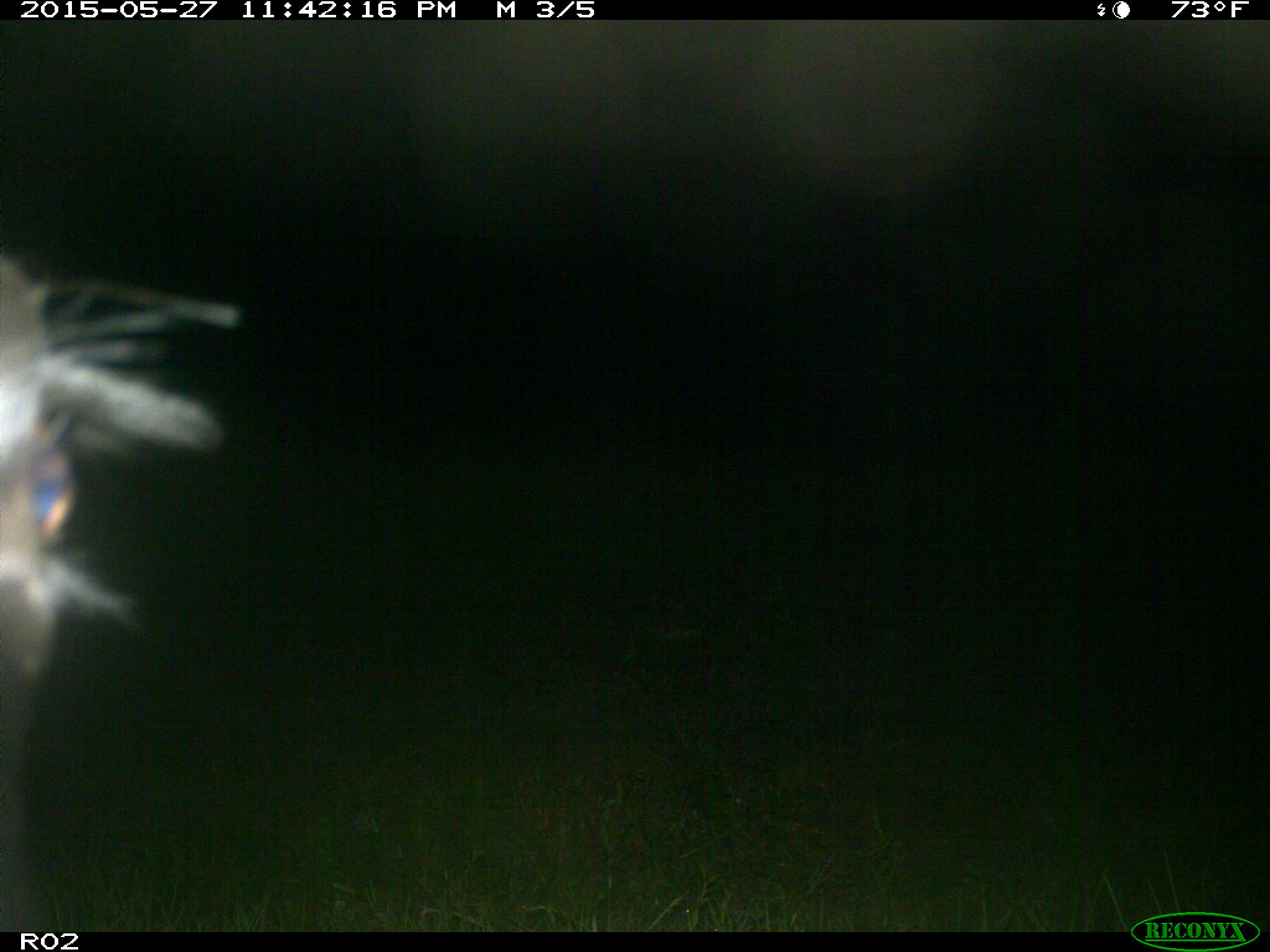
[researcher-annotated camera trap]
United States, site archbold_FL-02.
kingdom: Animalia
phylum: Chordata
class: Mammalia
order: Artiodactyla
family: Bovidae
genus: Bos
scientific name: Bos taurus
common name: domestic cow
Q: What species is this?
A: Bos taurus (domestic cow).